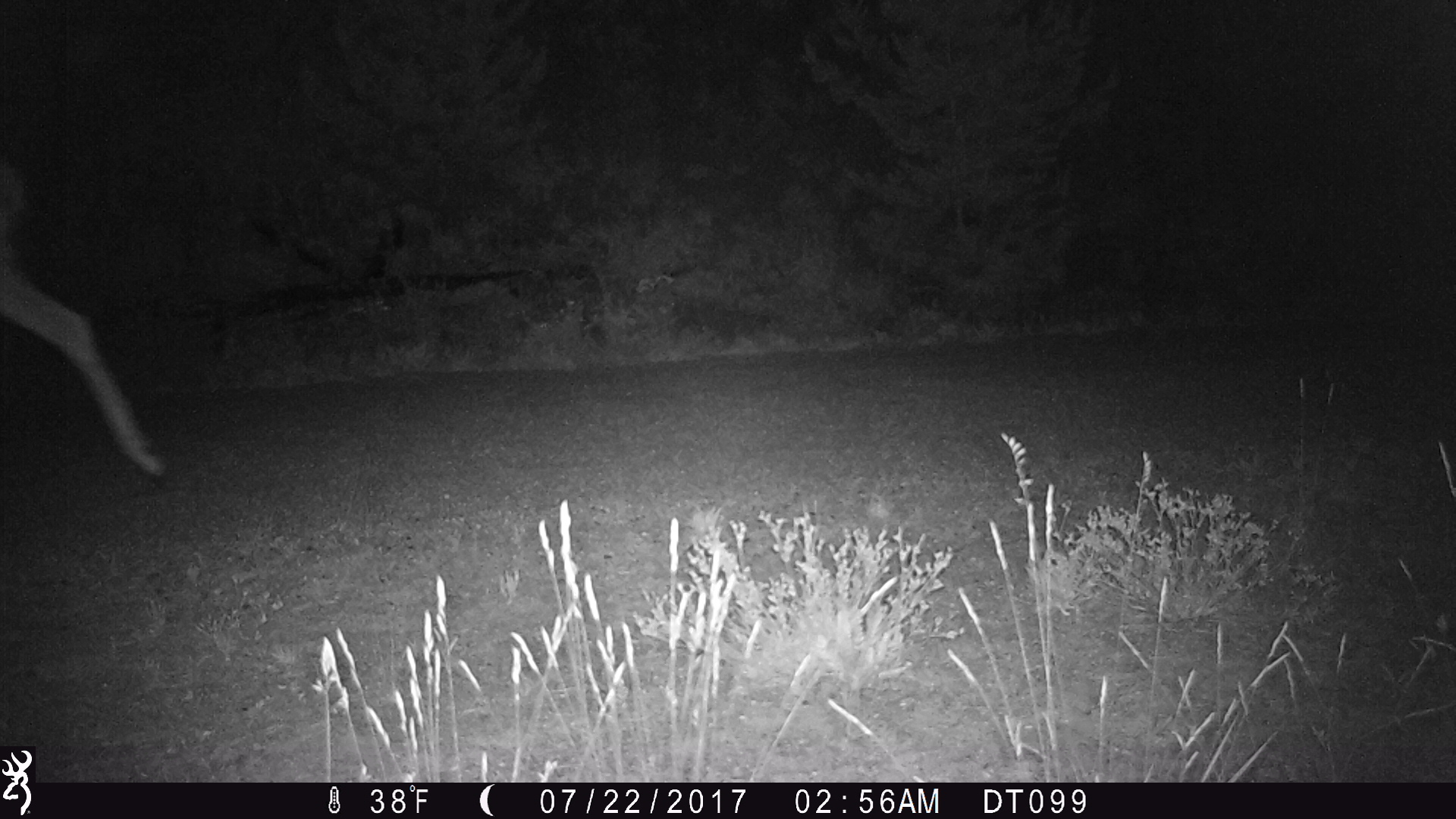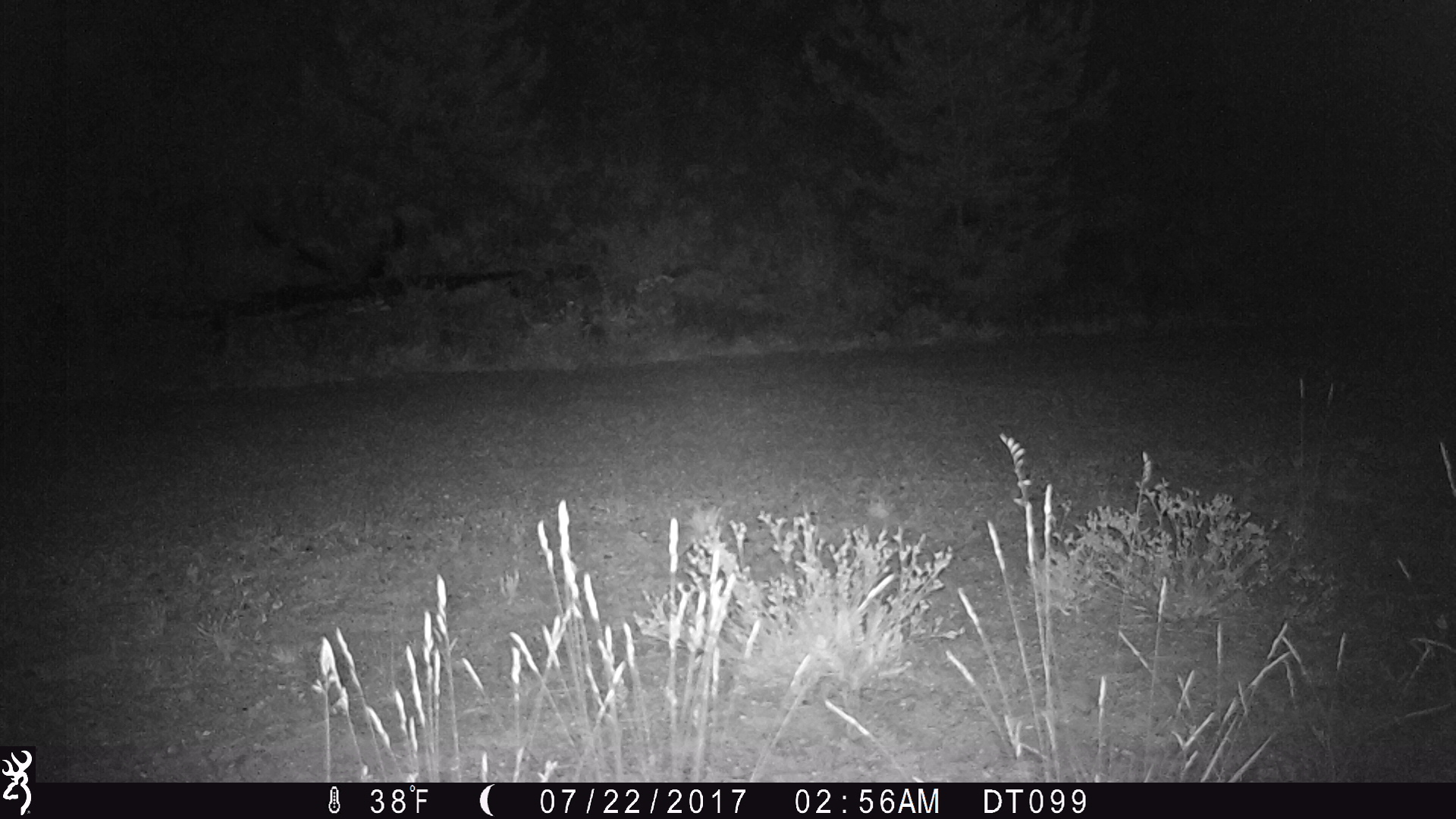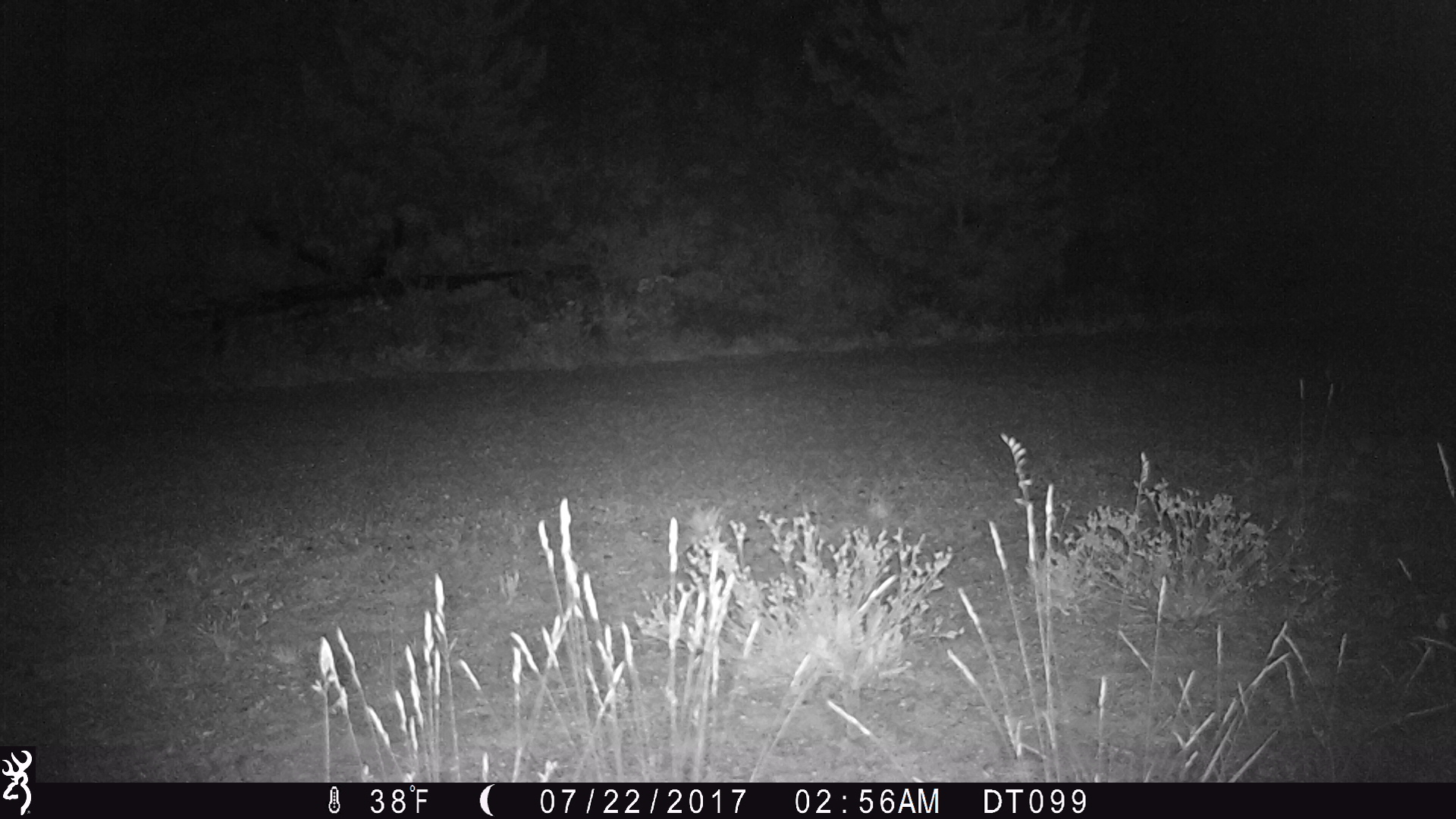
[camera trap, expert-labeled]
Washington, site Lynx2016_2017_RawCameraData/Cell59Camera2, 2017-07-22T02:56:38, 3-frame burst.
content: unidentified animal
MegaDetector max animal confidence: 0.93